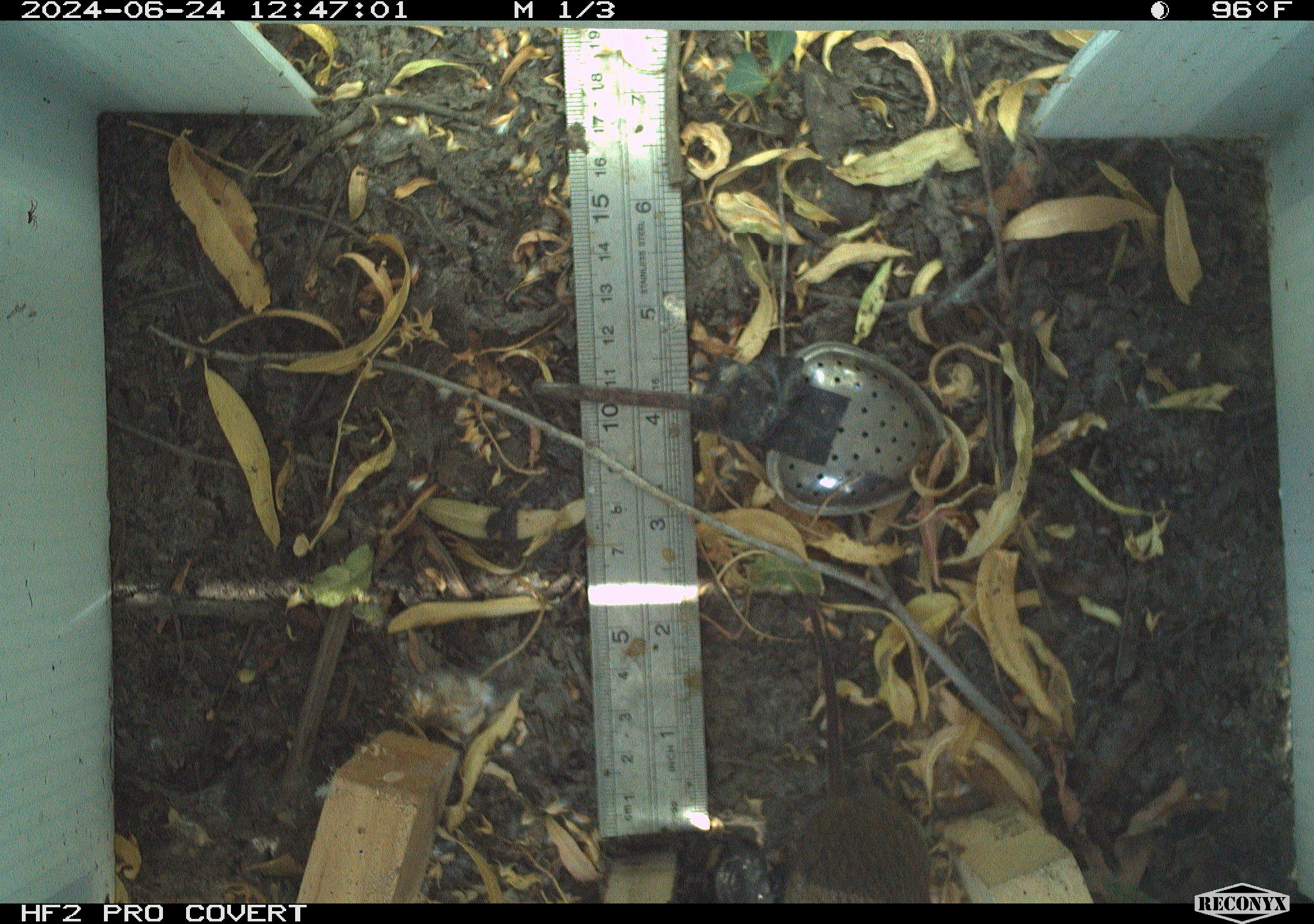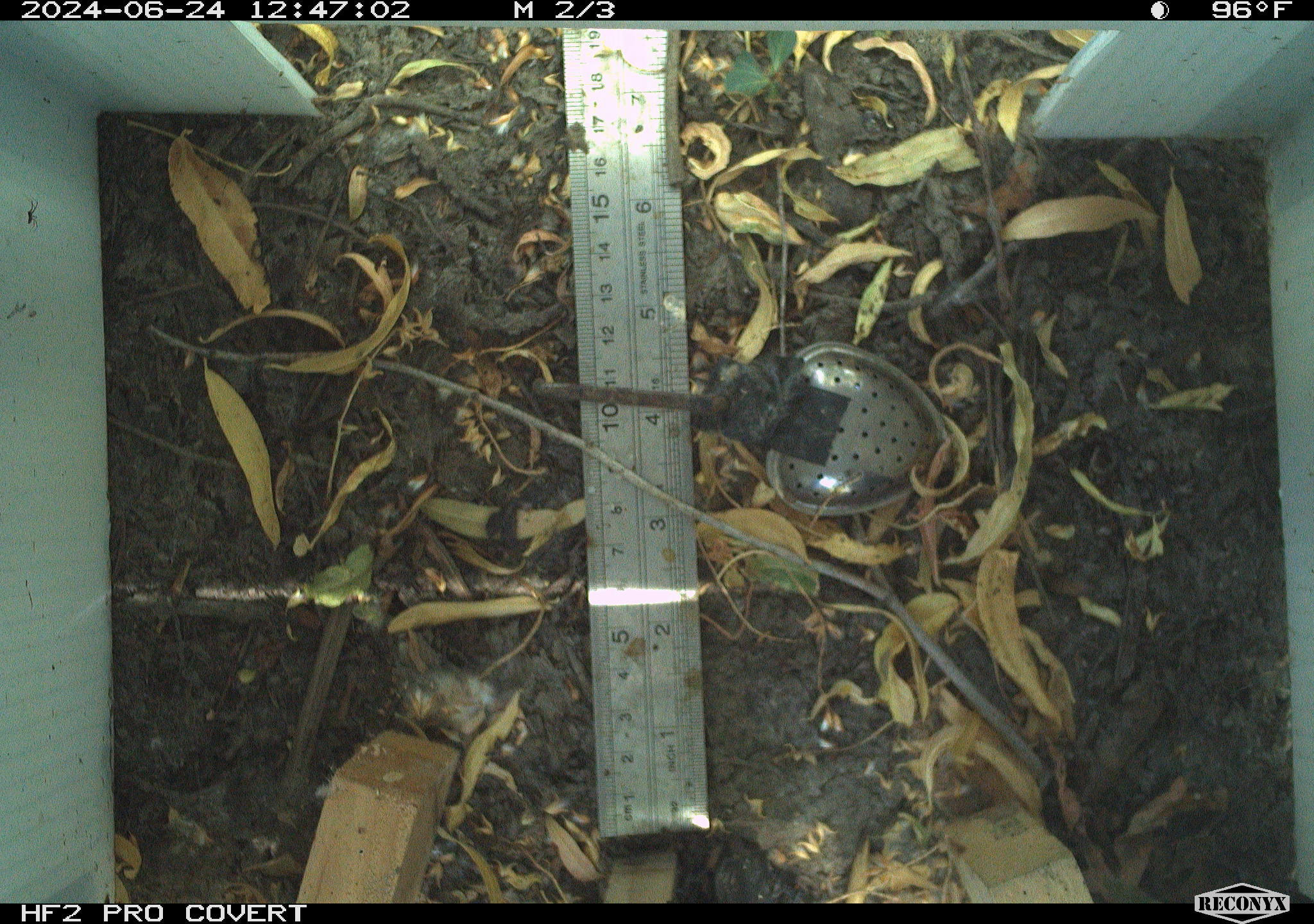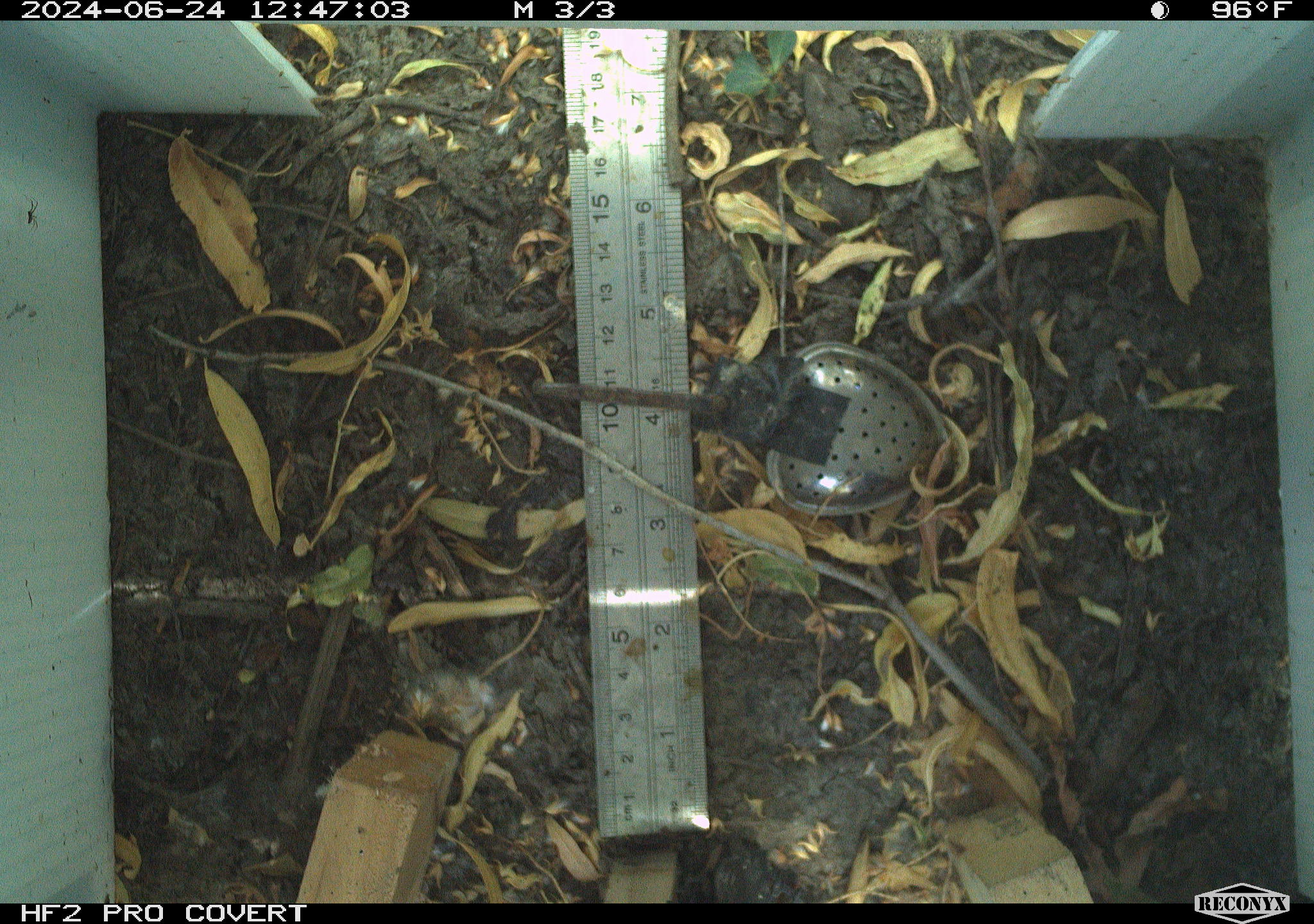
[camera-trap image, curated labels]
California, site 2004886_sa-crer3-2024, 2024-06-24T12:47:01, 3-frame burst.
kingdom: Animalia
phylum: Chordata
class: Mammalia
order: Rodentia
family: Cricetidae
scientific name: Arvicolinae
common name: voles, lemmings, and muskrats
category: arvicolinae subfamily